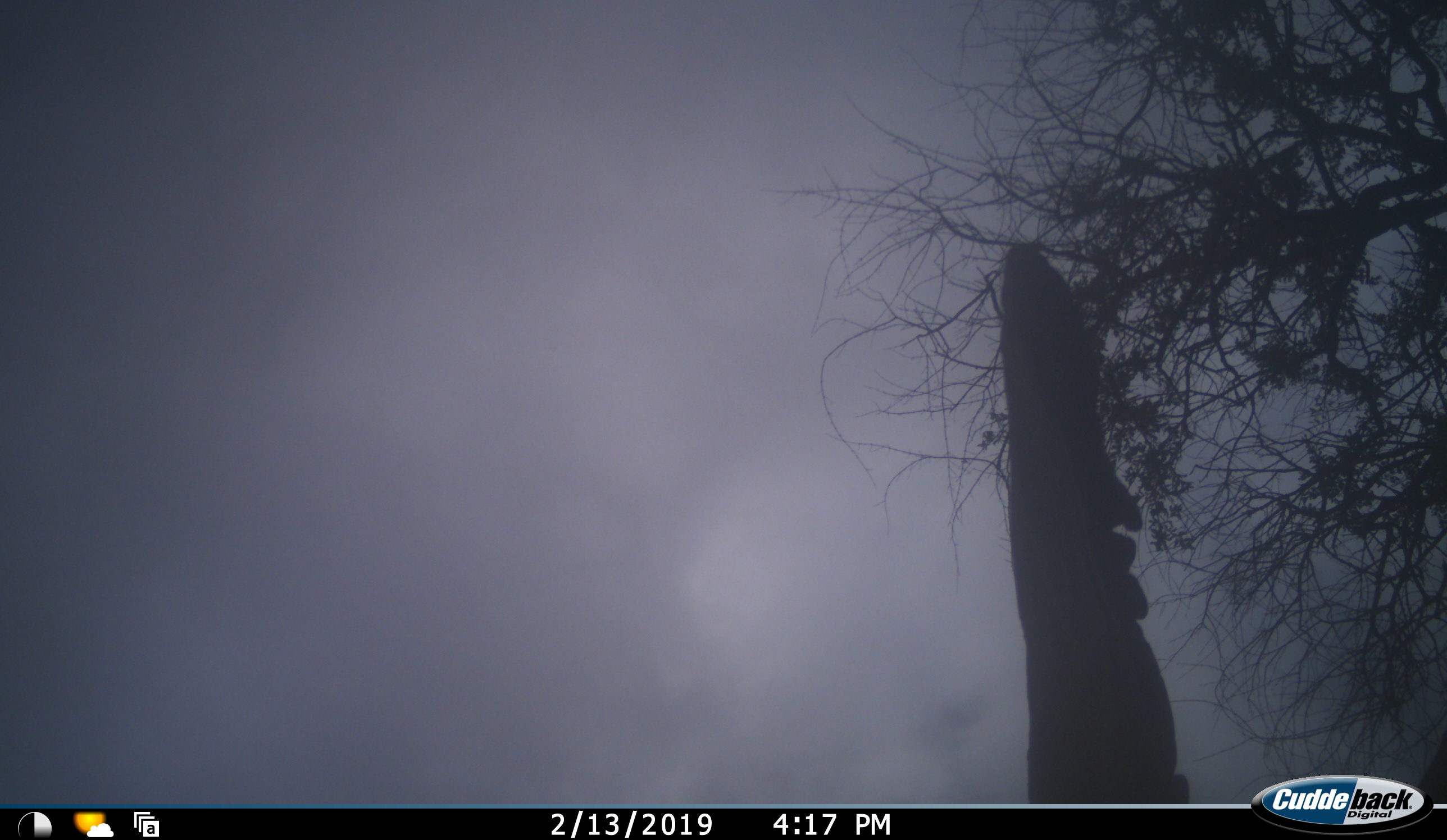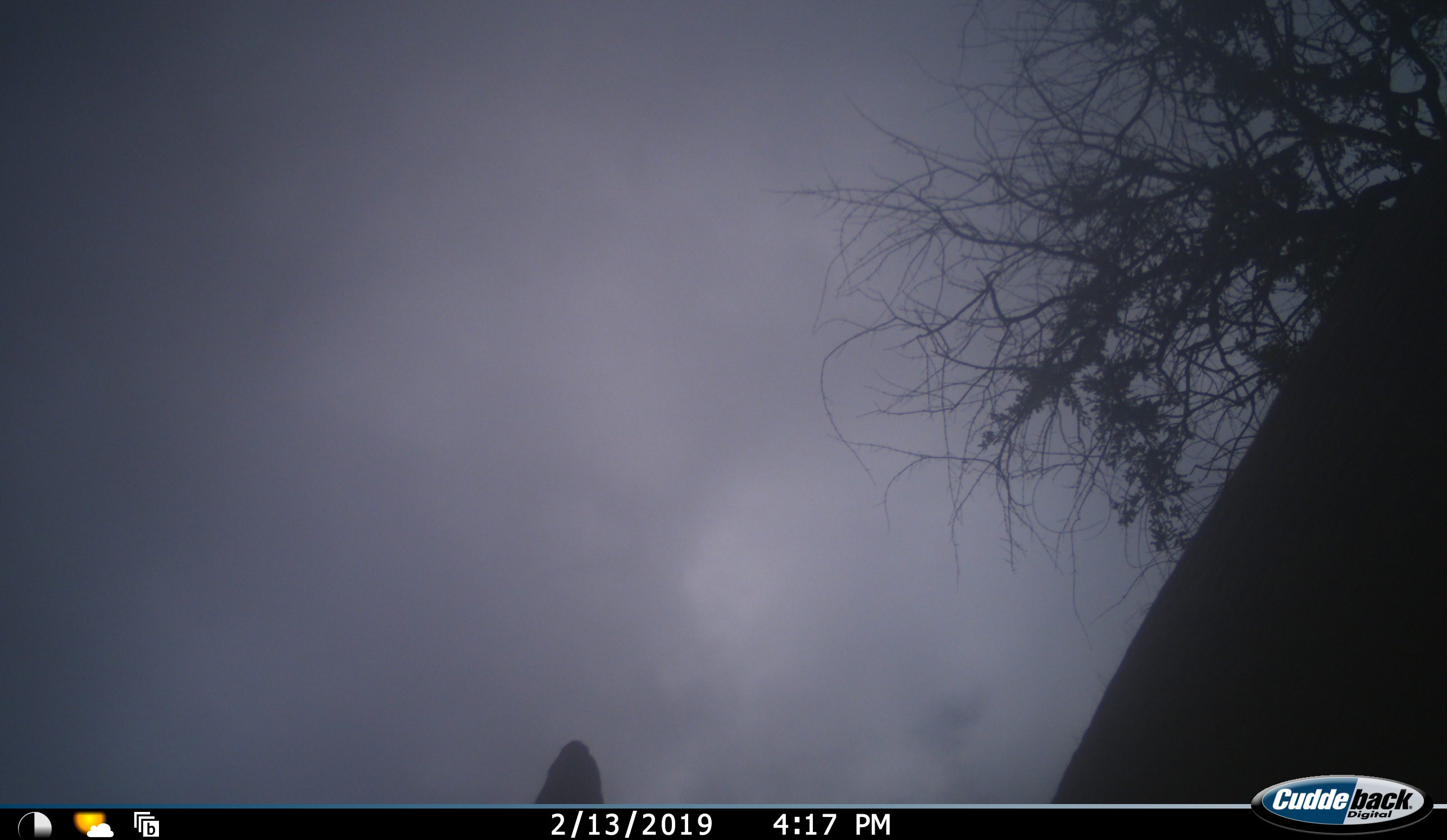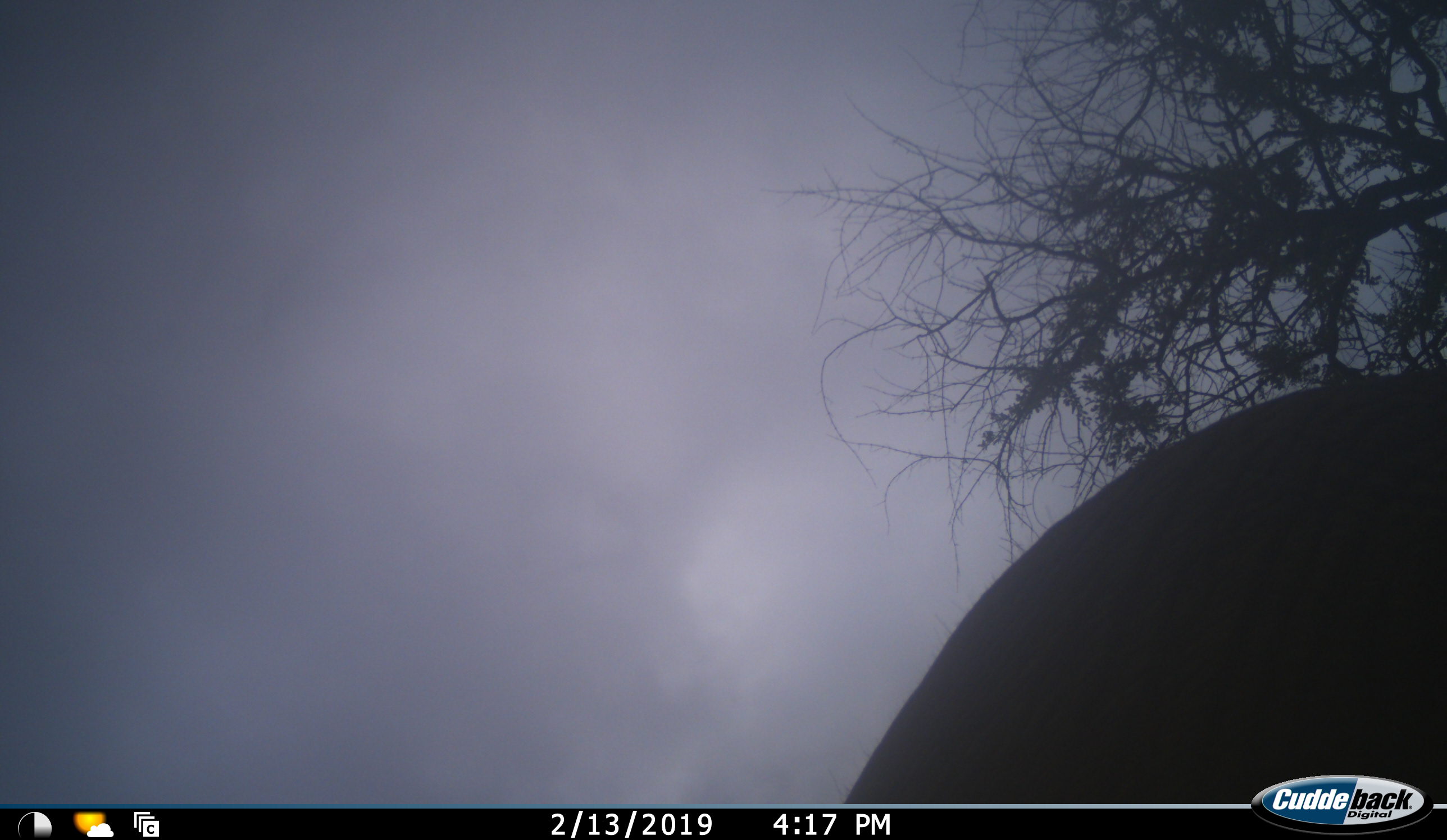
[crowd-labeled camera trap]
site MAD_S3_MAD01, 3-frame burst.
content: unidentified animal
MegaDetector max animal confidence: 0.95